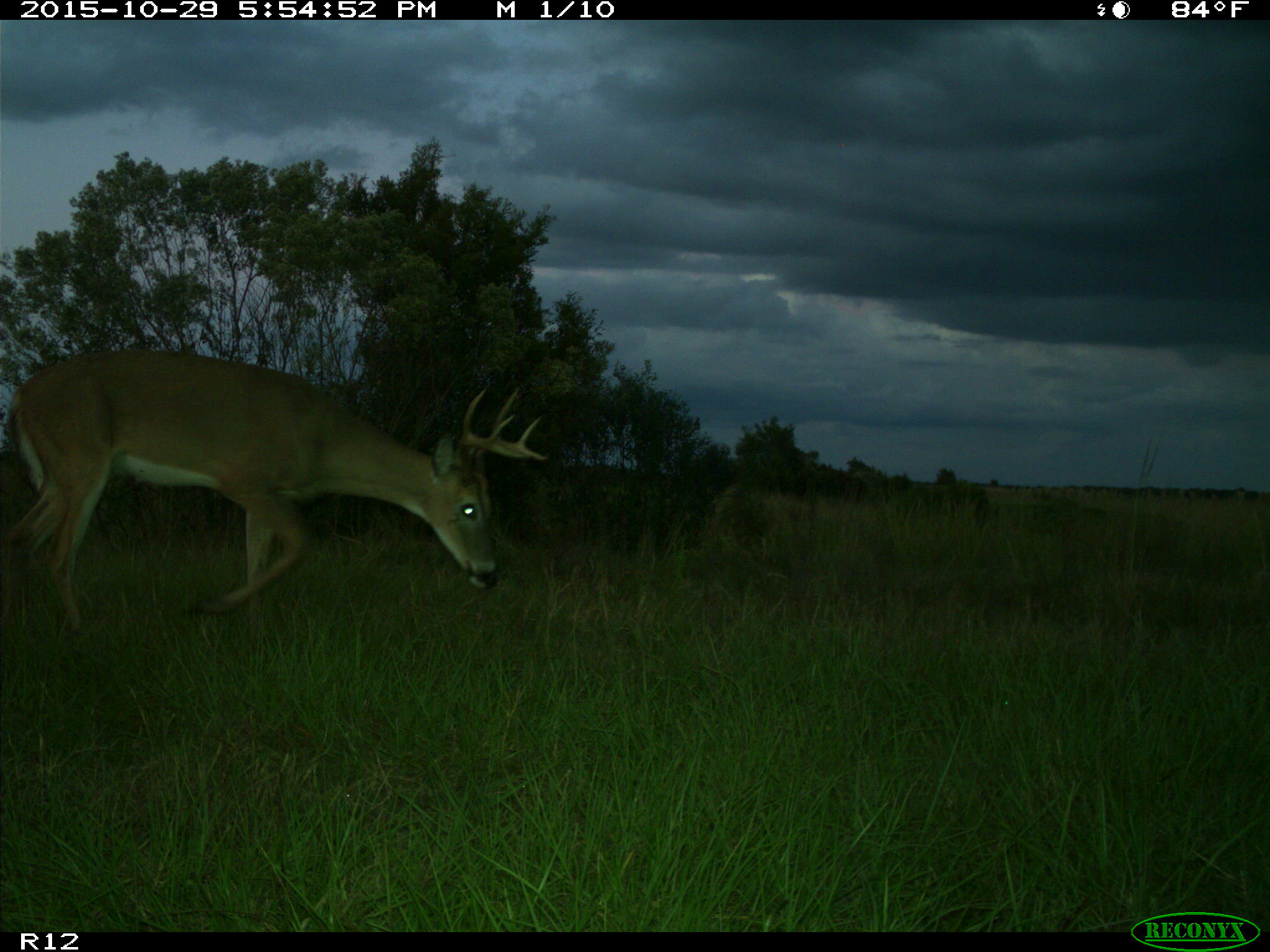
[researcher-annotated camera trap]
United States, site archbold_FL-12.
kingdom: Animalia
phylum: Chordata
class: Mammalia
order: Artiodactyla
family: Cervidae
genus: Odocoileus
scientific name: Odocoileus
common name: deer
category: unidentified deer